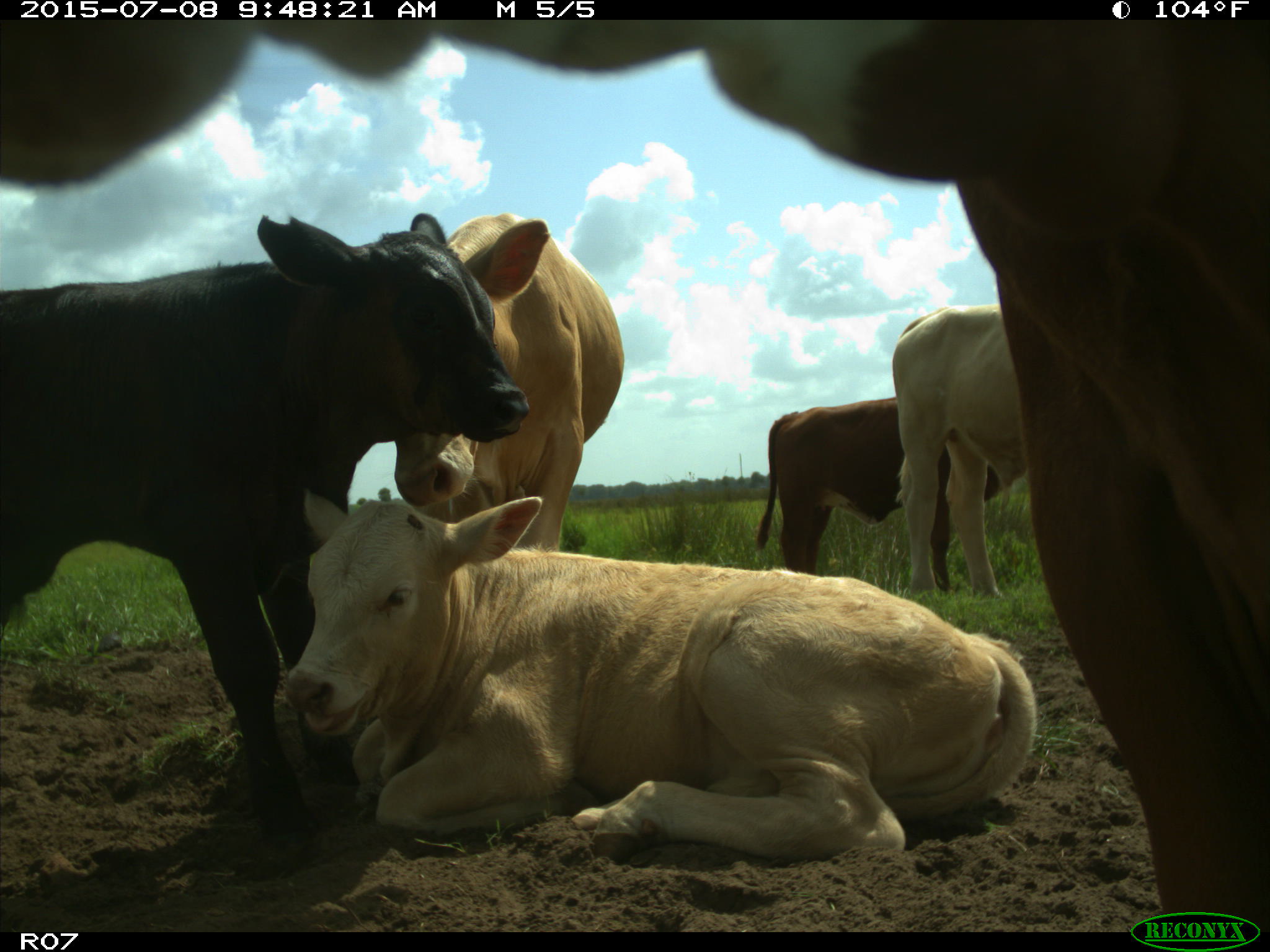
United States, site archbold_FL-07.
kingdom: Animalia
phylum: Chordata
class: Mammalia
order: Artiodactyla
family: Bovidae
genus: Bos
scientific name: Bos taurus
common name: domestic cow